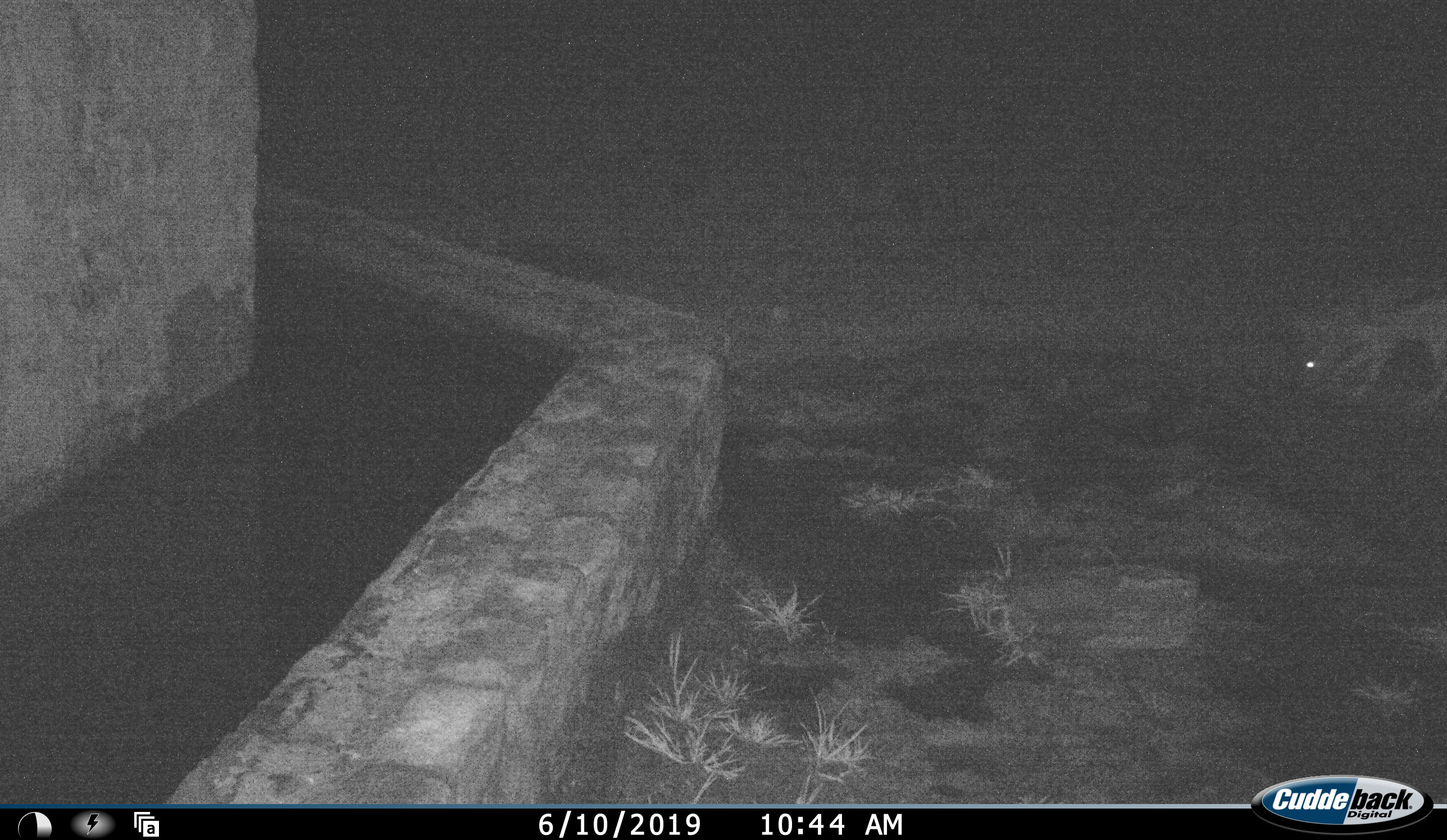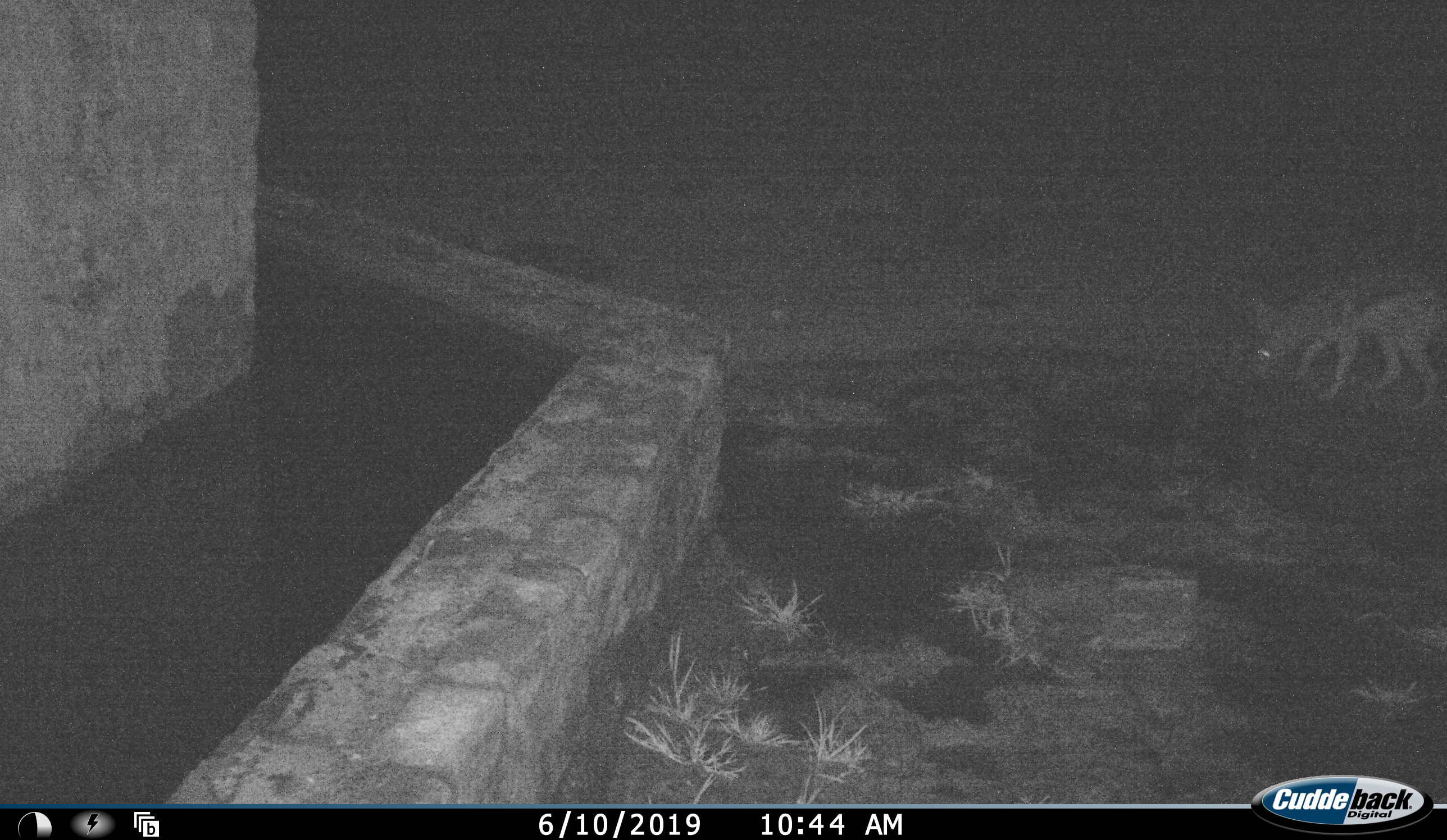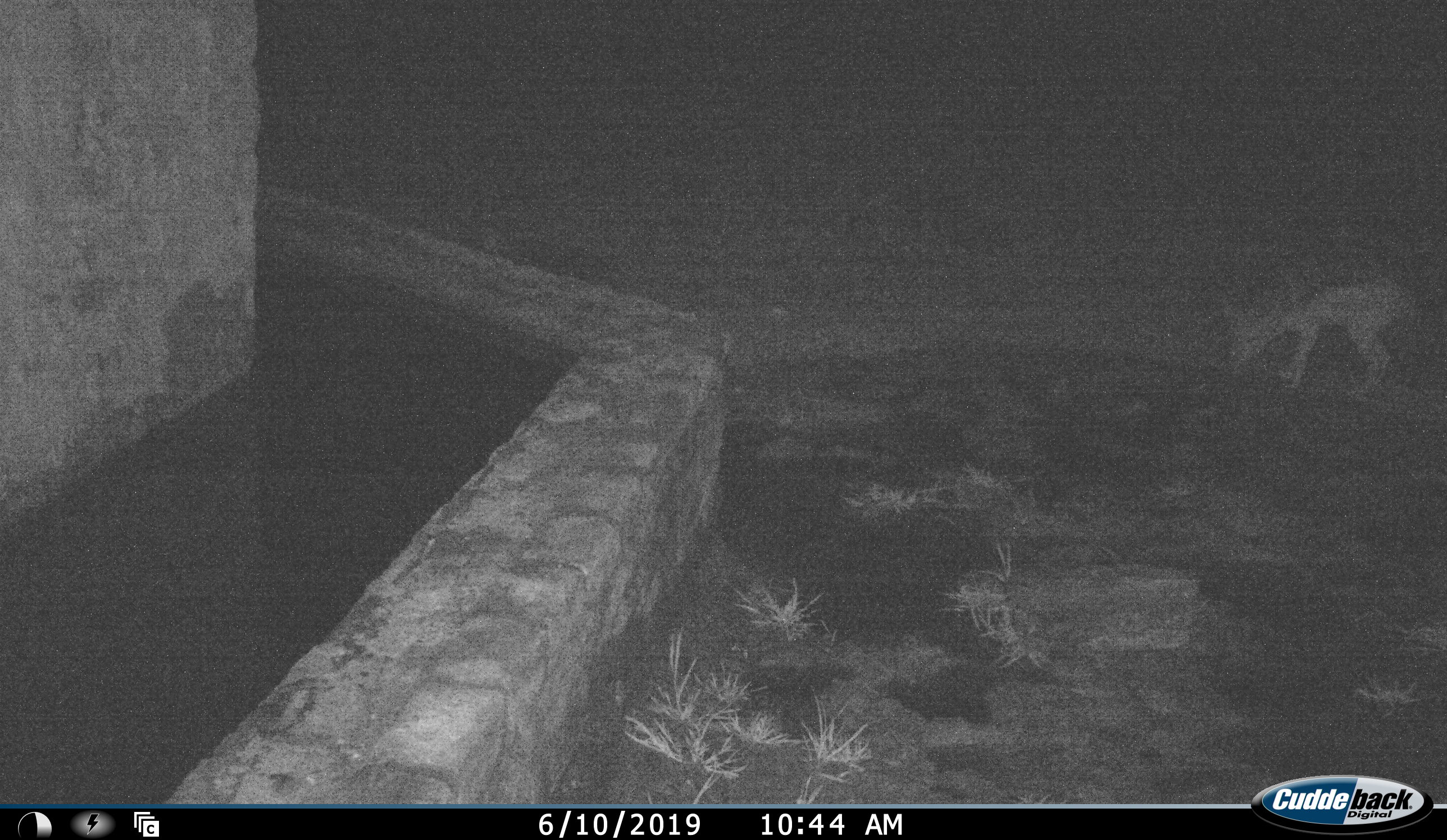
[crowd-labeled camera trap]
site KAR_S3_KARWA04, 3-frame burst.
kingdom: Animalia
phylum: Chordata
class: Mammalia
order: Carnivora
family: Canidae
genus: Lupulella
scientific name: Lupulella mesomelas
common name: black-backed jackal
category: jackalblackbacked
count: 1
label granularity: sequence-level